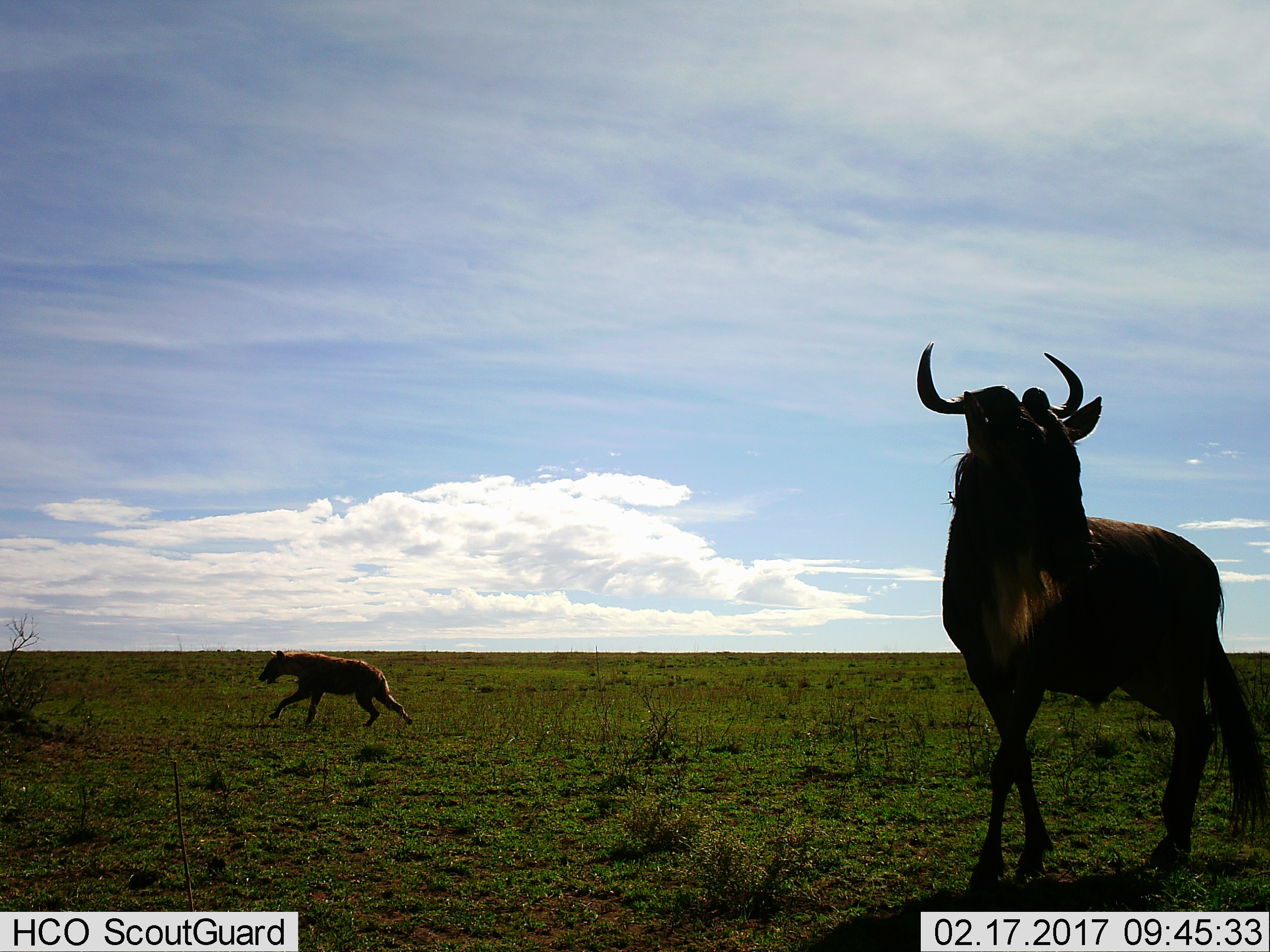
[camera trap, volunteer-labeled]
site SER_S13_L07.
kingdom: Animalia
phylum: Chordata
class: Mammalia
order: Carnivora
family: Hyaenidae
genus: Crocuta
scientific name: Crocuta crocuta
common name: spotted hyena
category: hyenaspotted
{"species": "hyenaspotted (spotted hyena) (Crocuta crocuta)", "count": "1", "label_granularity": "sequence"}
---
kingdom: Animalia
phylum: Chordata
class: Mammalia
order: Artiodactyla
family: Bovidae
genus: Connochaetes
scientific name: Connochaetes taurinus taurinus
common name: blue wildebeest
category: wildebeestblue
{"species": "wildebeestblue (blue wildebeest) (Connochaetes taurinus taurinus)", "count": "1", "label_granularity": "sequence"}